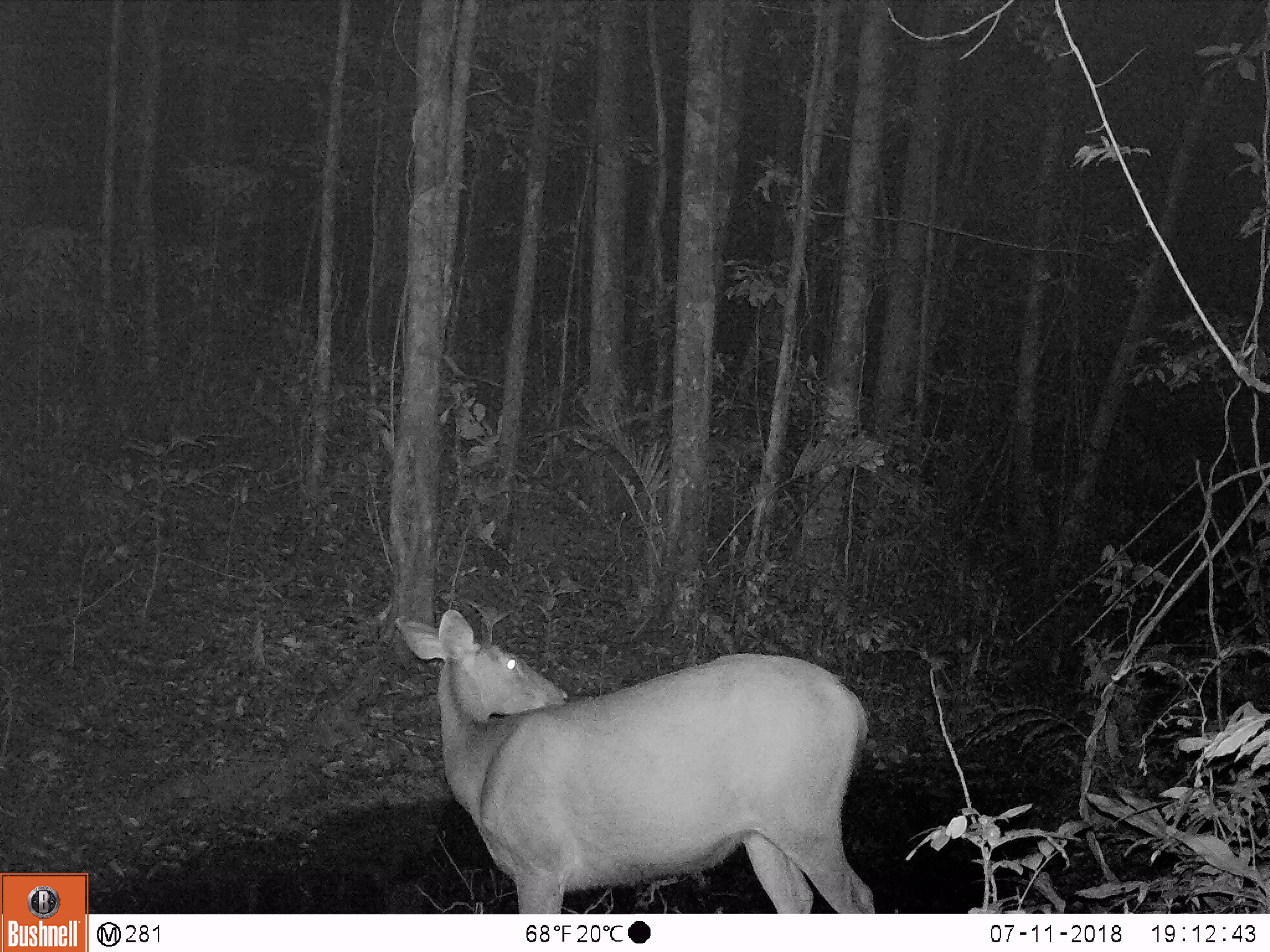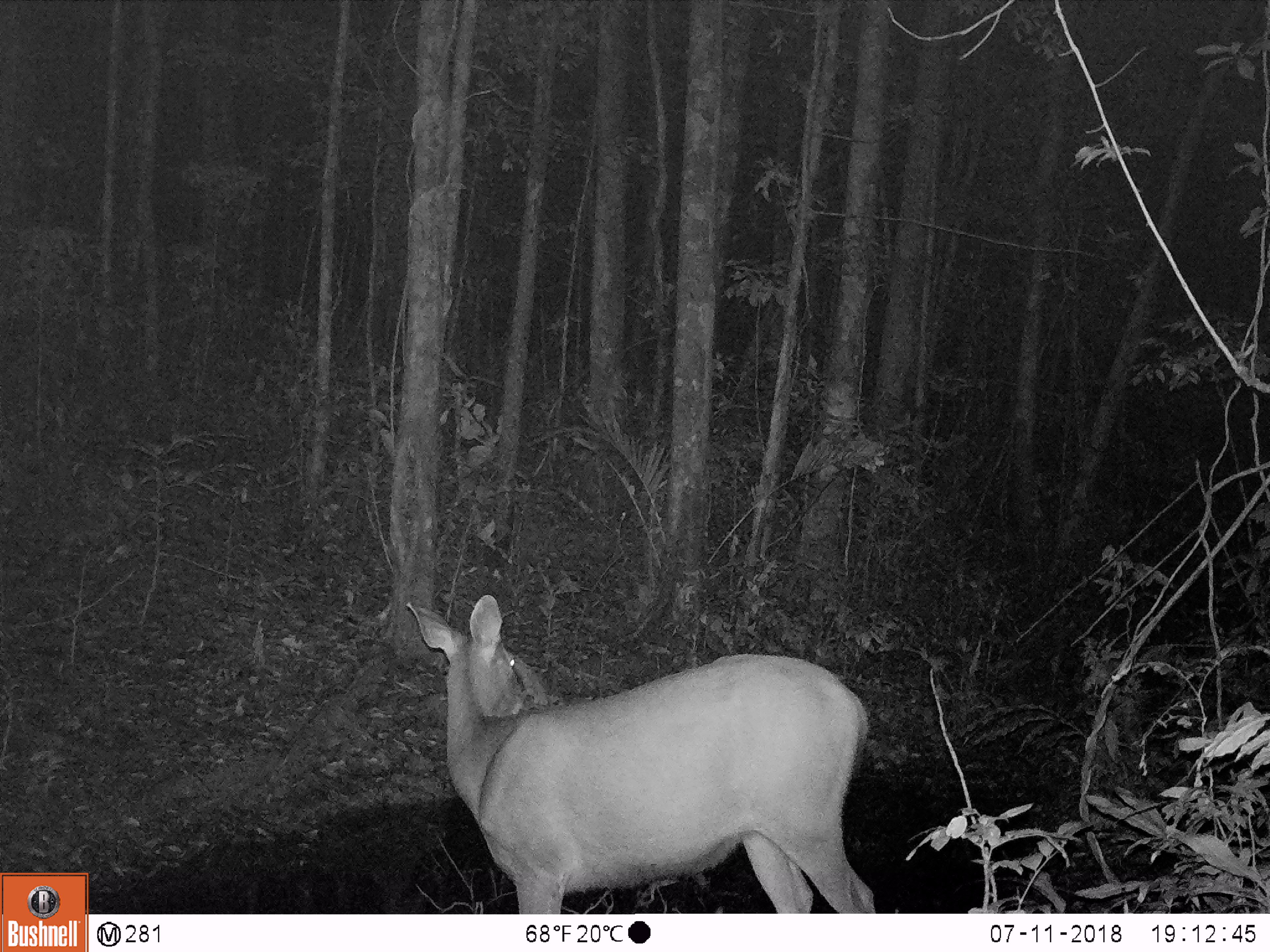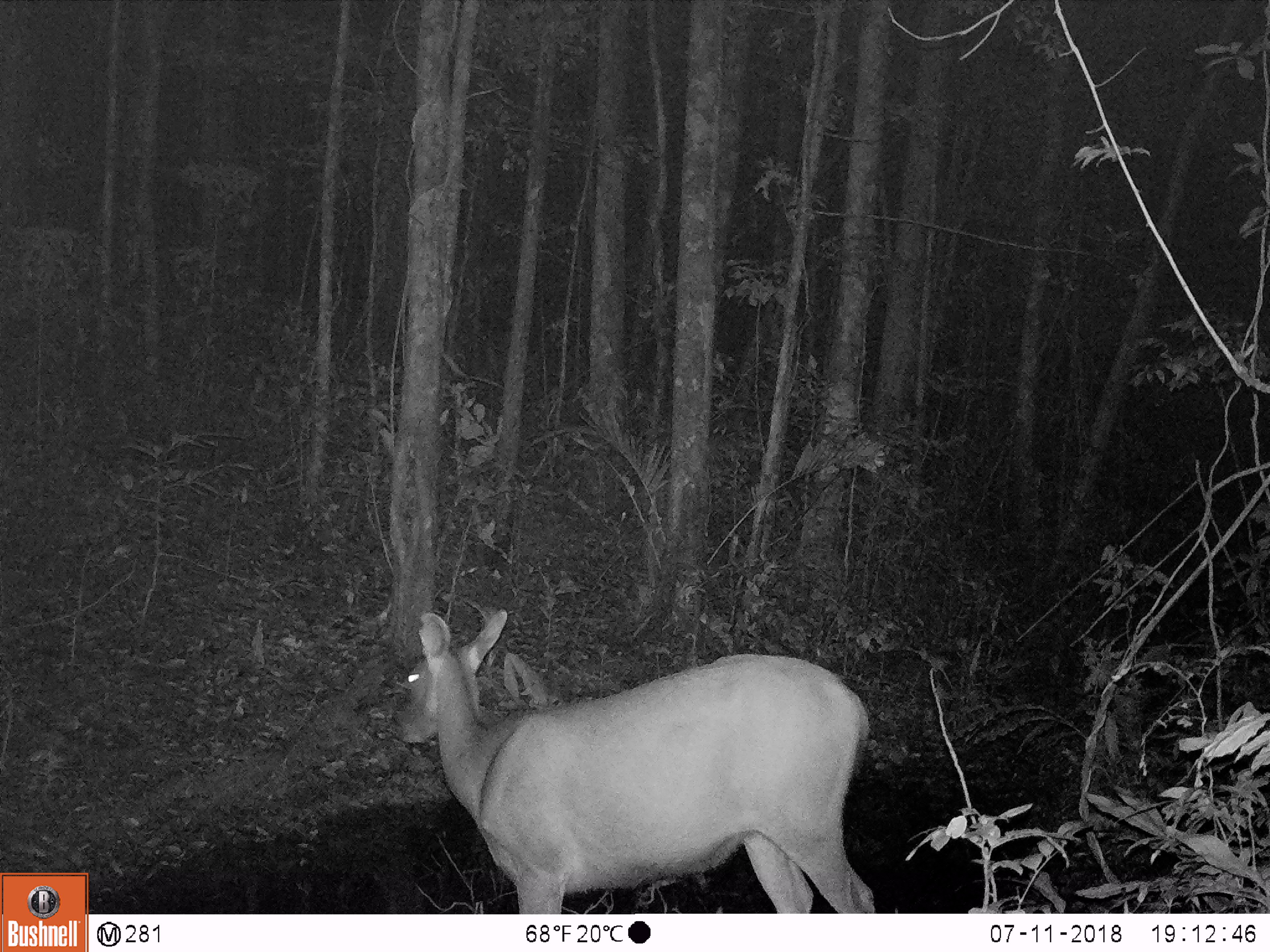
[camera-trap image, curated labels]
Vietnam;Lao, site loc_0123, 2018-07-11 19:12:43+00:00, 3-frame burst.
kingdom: Animalia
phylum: Chordata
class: Mammalia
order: Artiodactyla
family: Cervidae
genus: Rusa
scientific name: Rusa unicolor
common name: sambar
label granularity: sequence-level